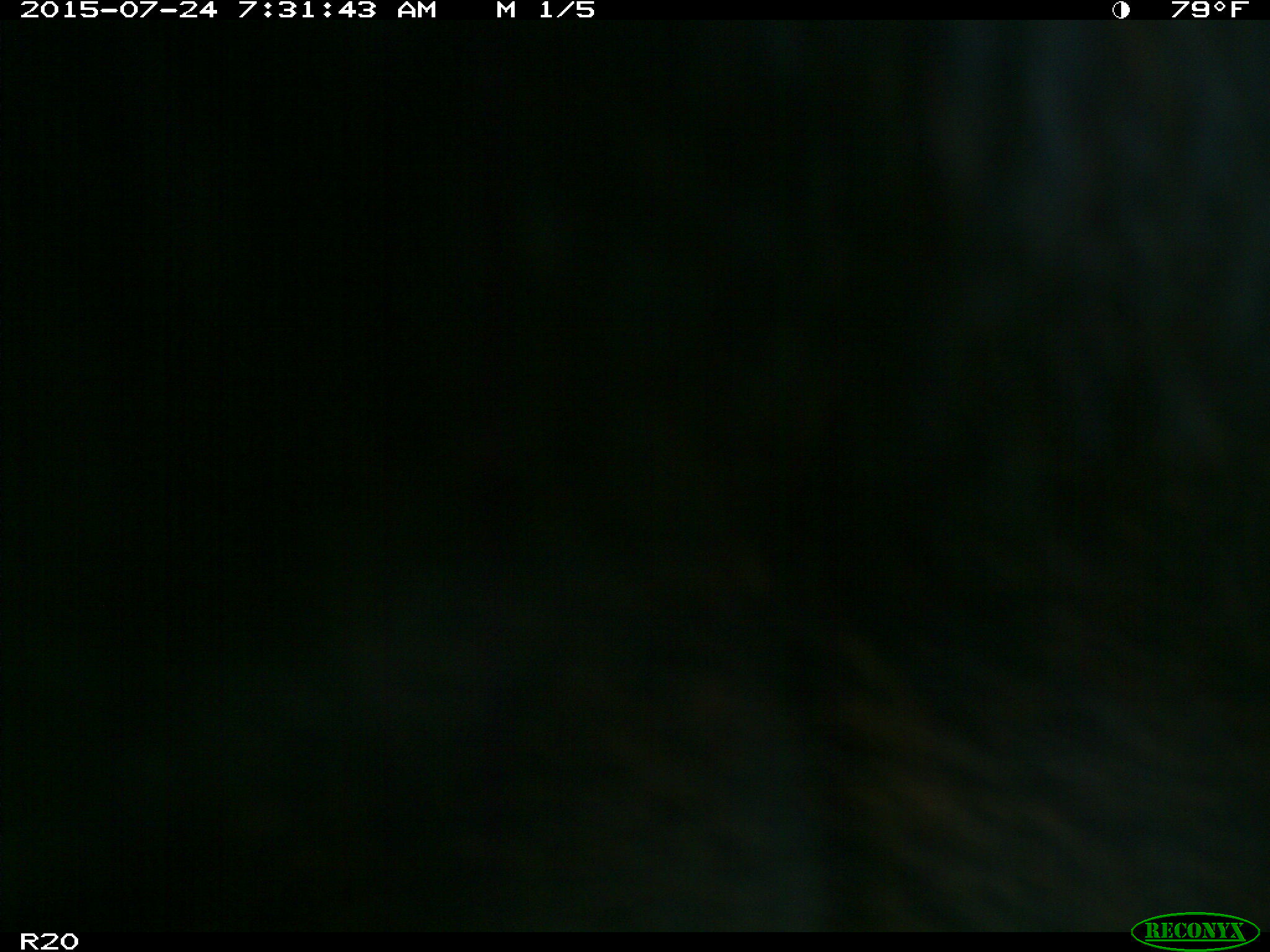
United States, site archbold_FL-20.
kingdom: Animalia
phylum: Chordata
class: Mammalia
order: Artiodactyla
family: Bovidae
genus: Bos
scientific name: Bos taurus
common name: domestic cow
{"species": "Bos taurus (domestic cow)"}